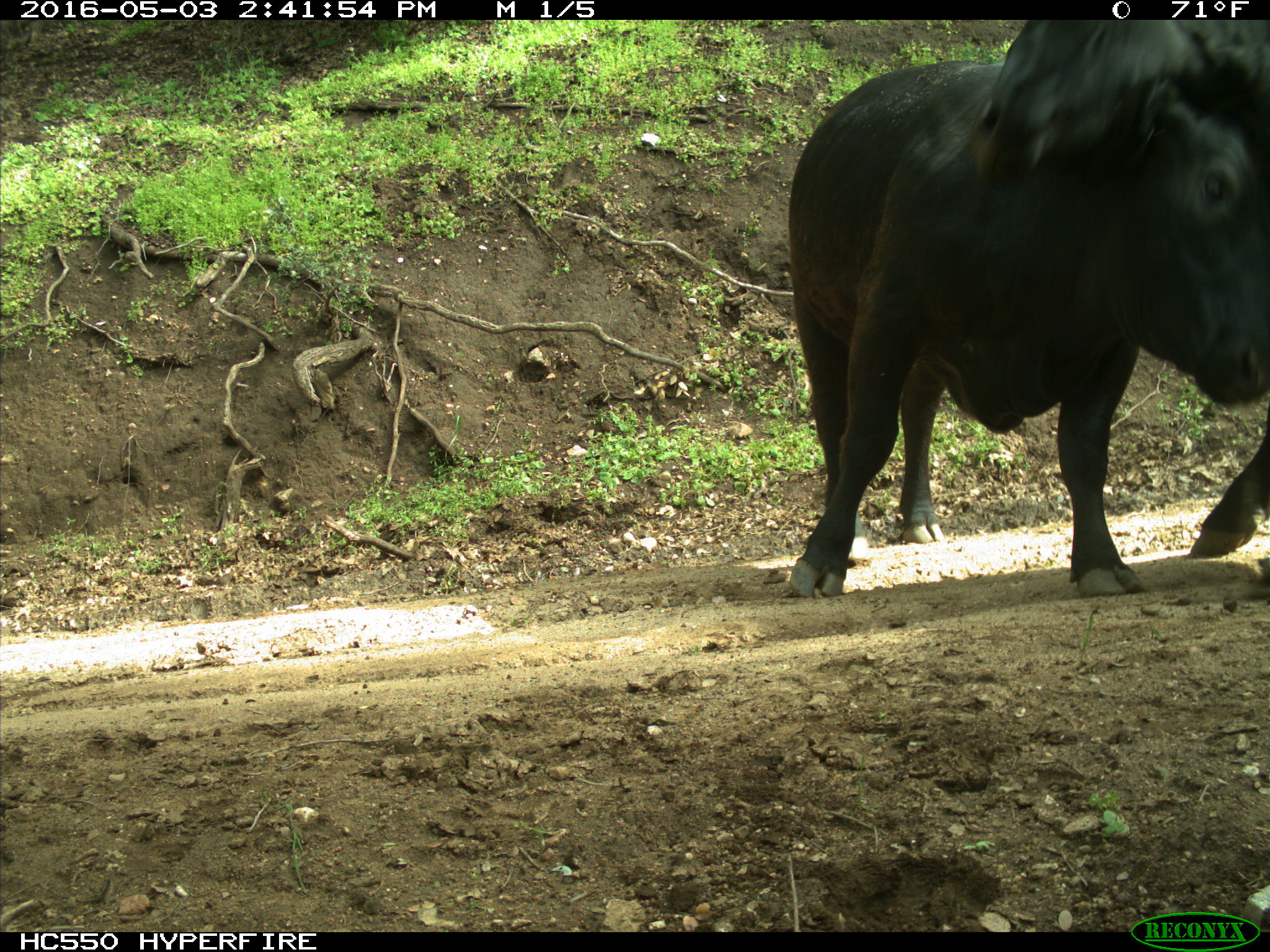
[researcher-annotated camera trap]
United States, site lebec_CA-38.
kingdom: Animalia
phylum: Chordata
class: Mammalia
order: Artiodactyla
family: Bovidae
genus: Bos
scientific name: Bos taurus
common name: domestic cow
Bos taurus (domestic cow).